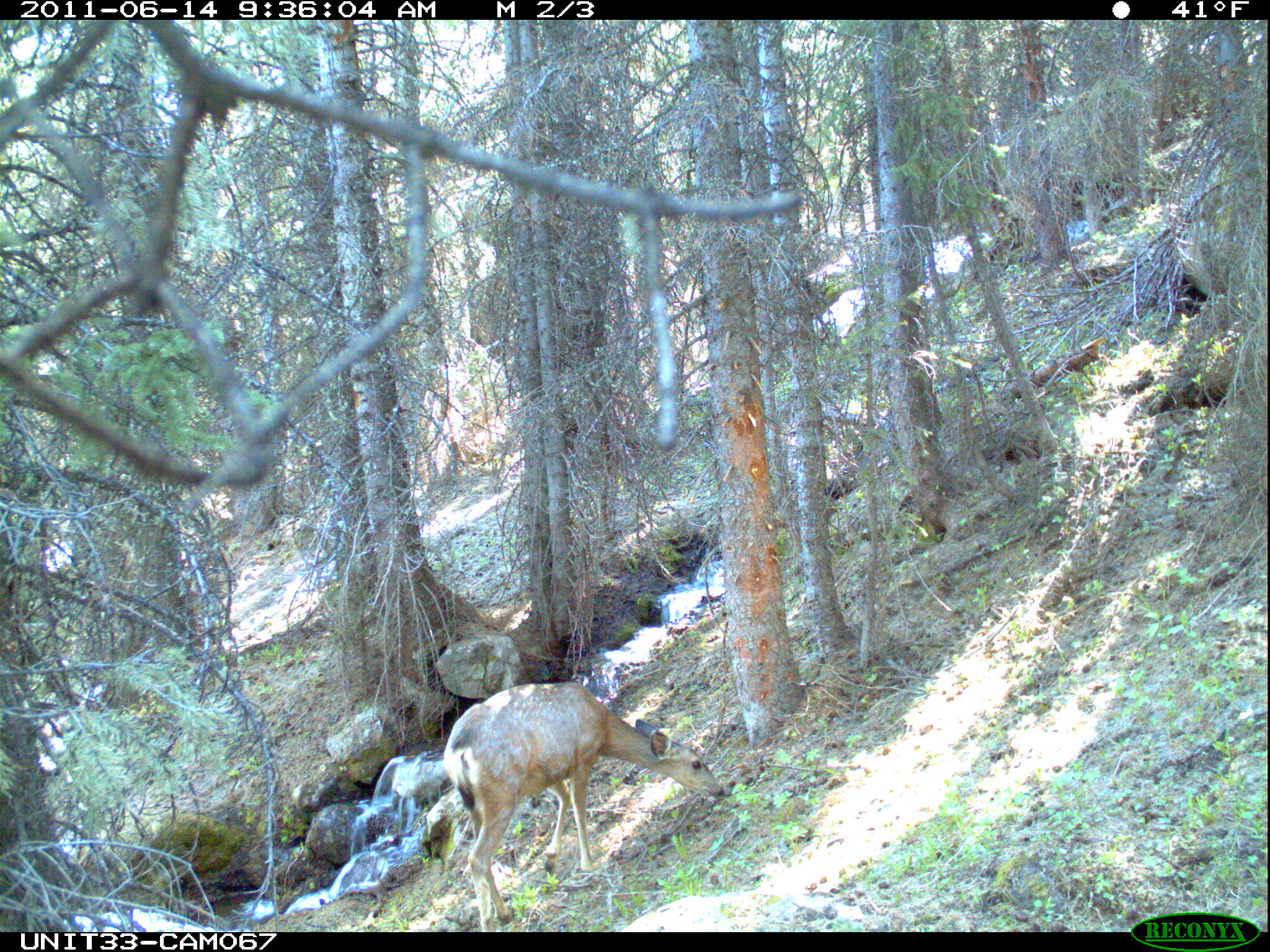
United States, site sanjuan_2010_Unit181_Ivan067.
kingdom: Animalia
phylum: Chordata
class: Mammalia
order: Artiodactyla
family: Cervidae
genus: Odocoileus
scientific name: Odocoileus hemionus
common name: mule deer